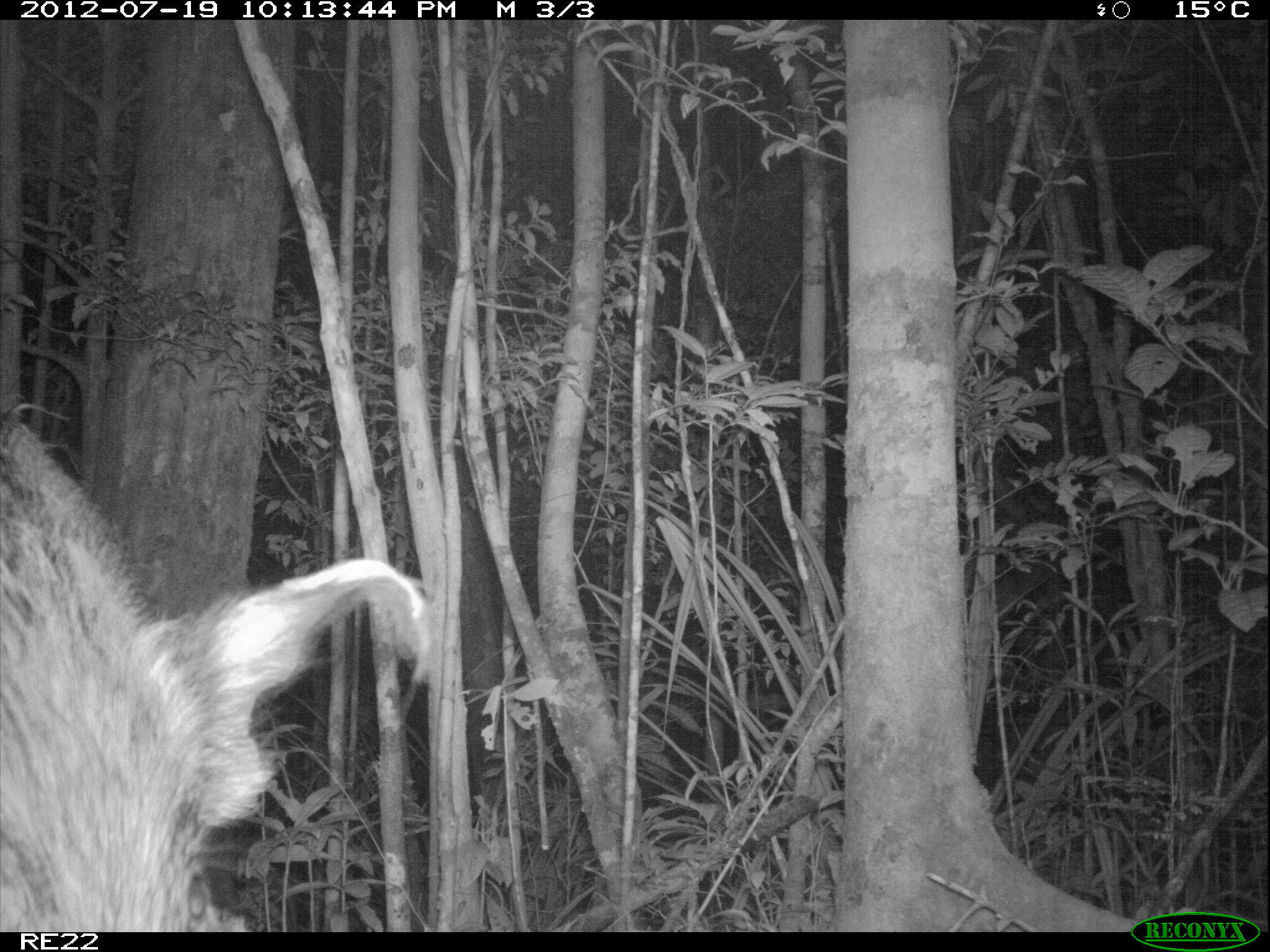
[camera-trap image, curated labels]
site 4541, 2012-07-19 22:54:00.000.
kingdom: Animalia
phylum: Chordata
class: Mammalia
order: Artiodactyla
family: Suidae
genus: Potamochoerus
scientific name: Potamochoerus larvatus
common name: bushpig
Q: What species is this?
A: Potamochoerus larvatus (bushpig).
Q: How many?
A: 1.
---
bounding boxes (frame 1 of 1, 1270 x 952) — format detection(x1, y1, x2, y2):
potamochoerus larvatus: detection(0, 408, 433, 931)